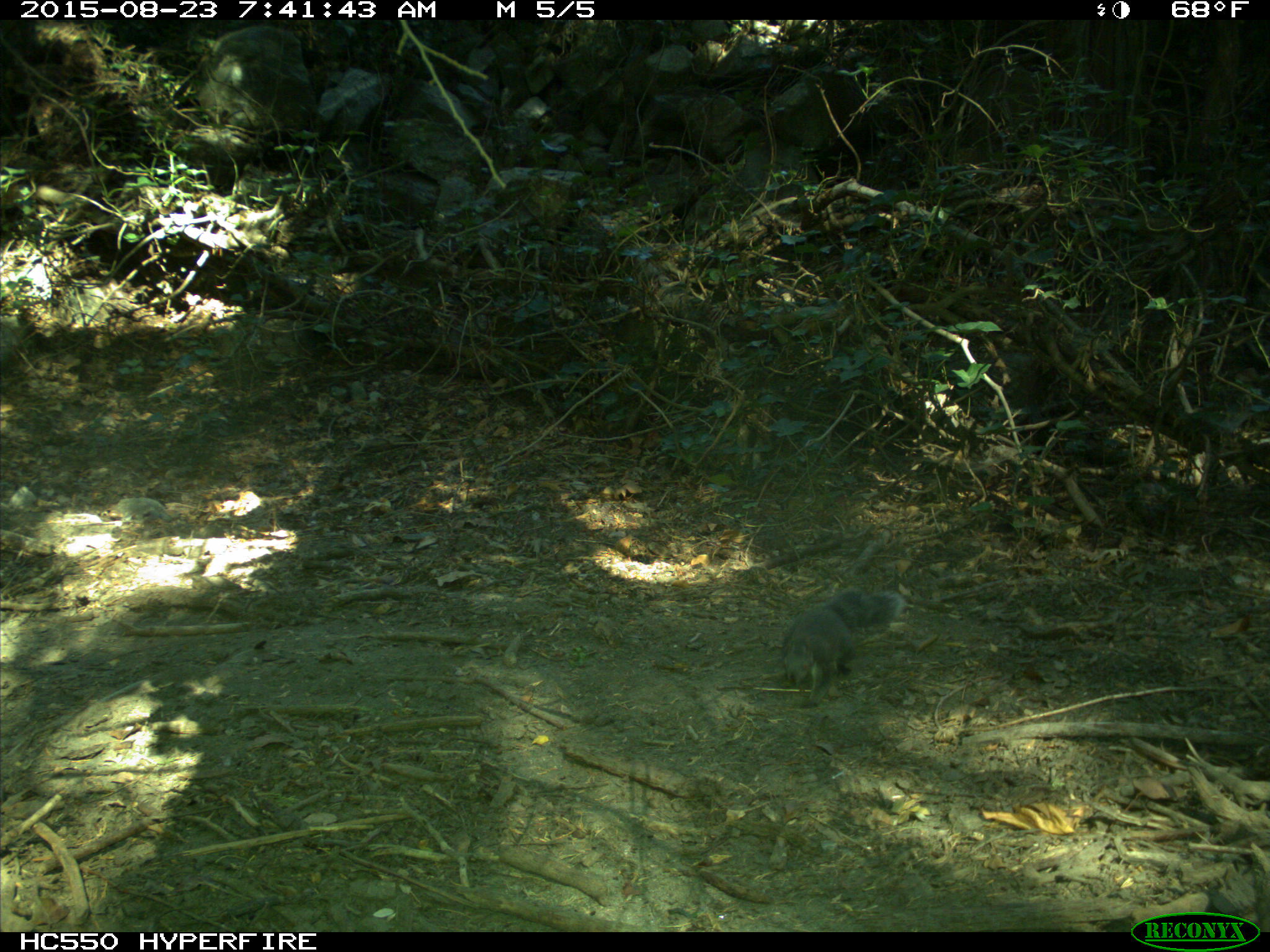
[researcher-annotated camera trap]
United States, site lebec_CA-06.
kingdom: Animalia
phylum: Chordata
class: Mammalia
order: Rodentia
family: Sciuridae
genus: Sciurus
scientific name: Sciurus carolinensis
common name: eastern gray squirrel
Sciurus carolinensis (eastern gray squirrel).